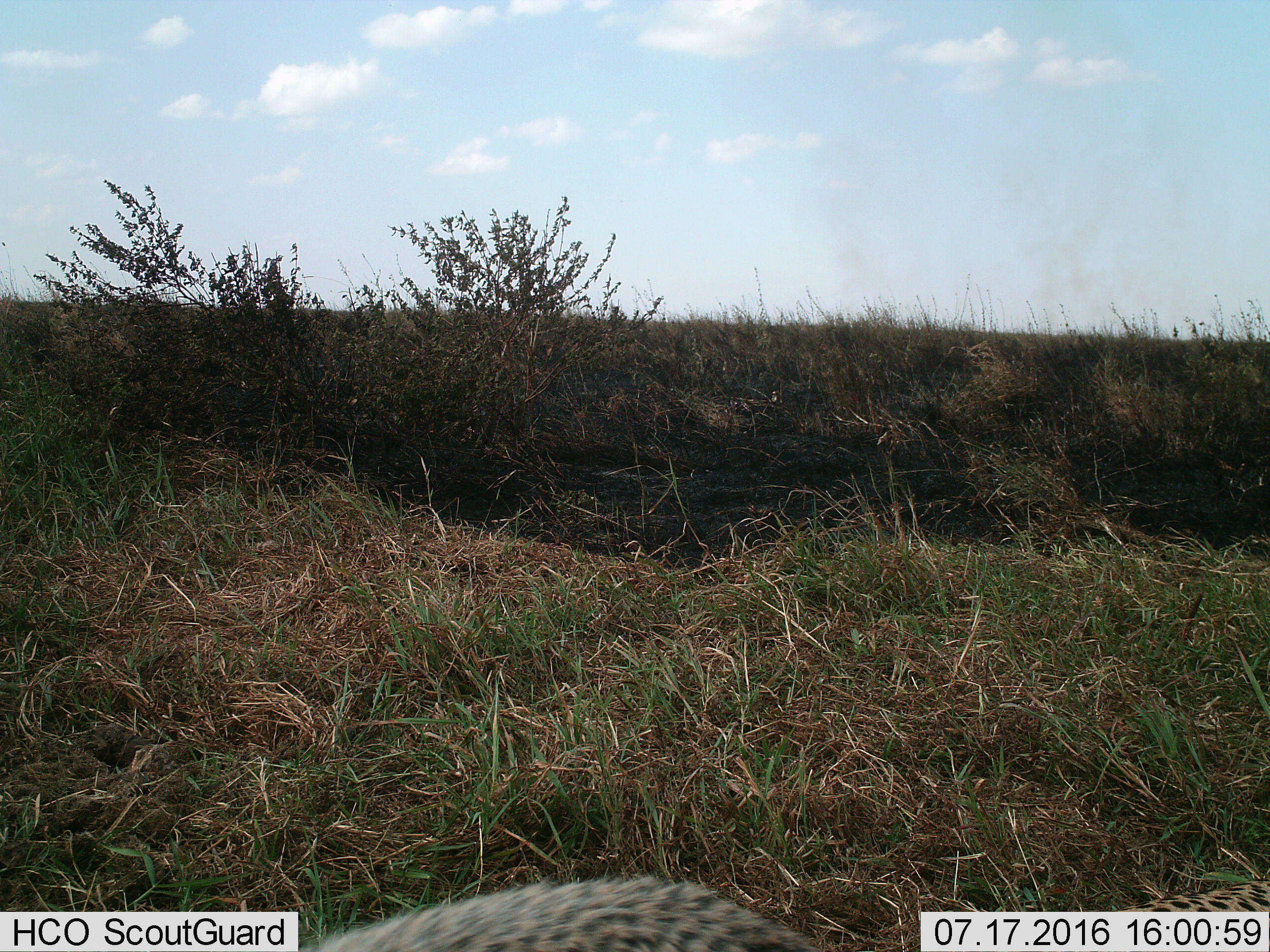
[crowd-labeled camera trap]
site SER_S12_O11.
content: unidentified animal